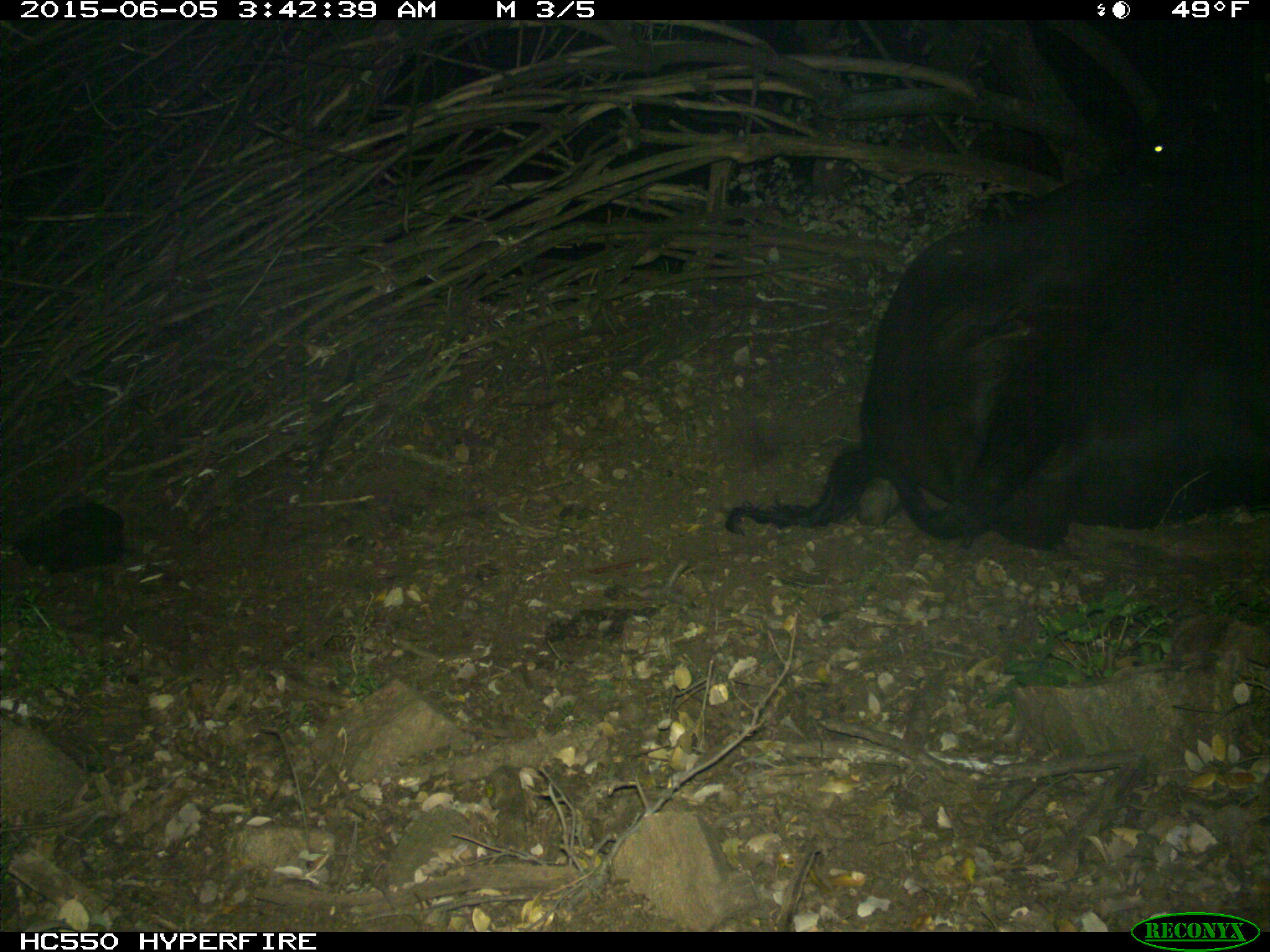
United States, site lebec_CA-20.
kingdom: Animalia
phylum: Chordata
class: Mammalia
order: Artiodactyla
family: Bovidae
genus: Bos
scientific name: Bos taurus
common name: domestic cow